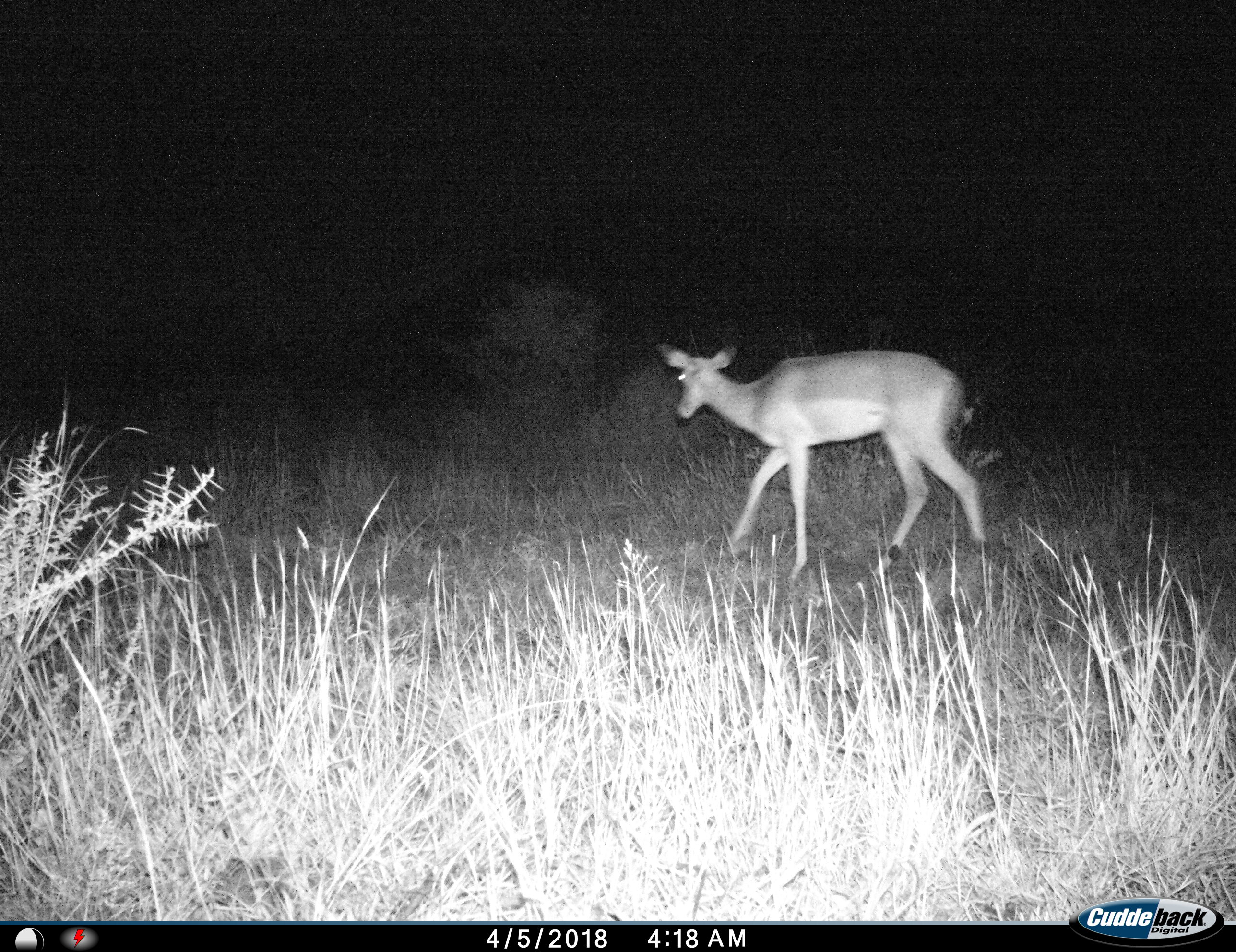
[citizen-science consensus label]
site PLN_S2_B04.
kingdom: Animalia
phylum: Chordata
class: Mammalia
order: Artiodactyla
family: Bovidae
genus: Aepyceros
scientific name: Aepyceros melampus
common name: impala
Impala (Aepyceros melampus), count 1. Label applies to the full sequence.